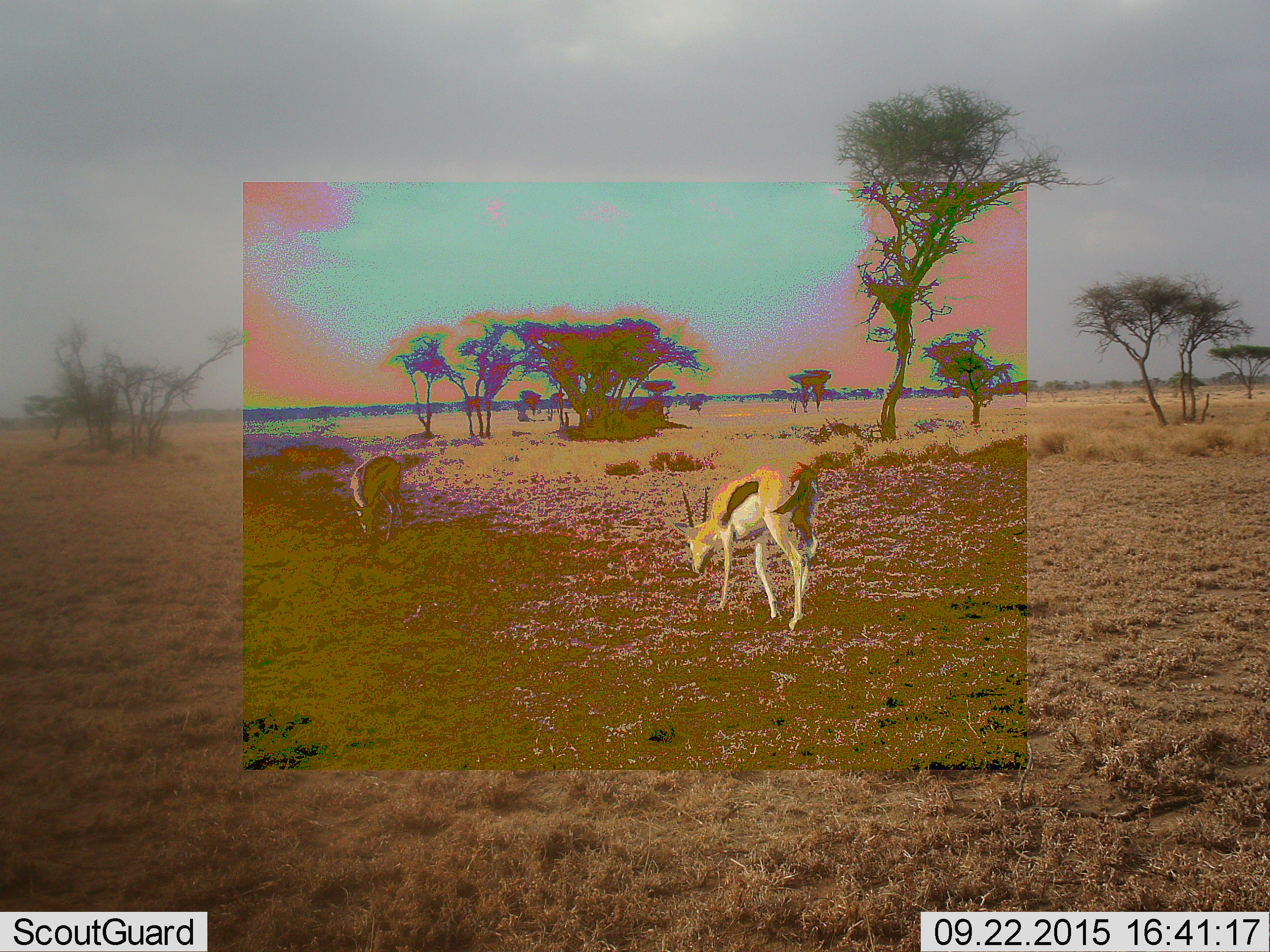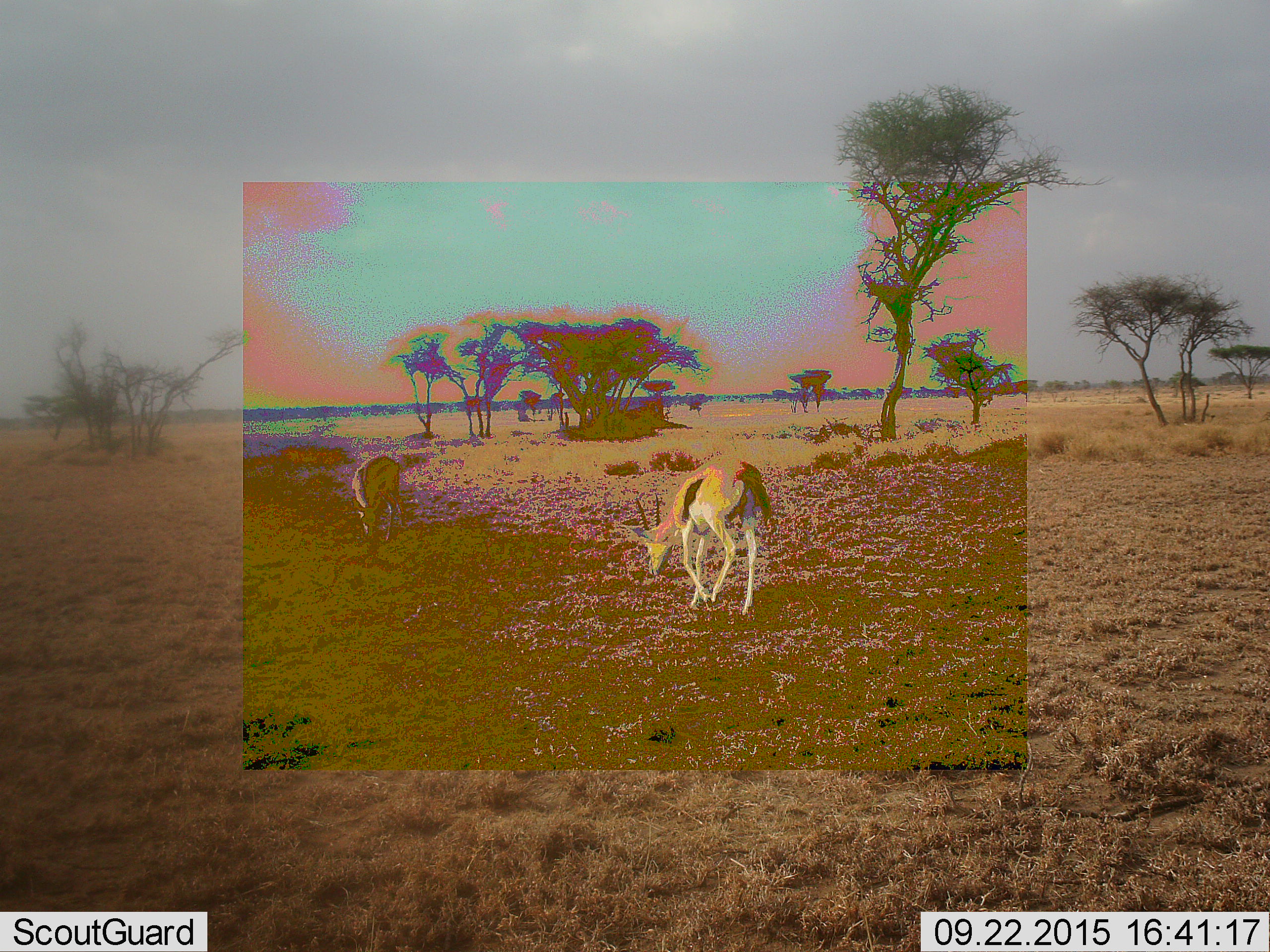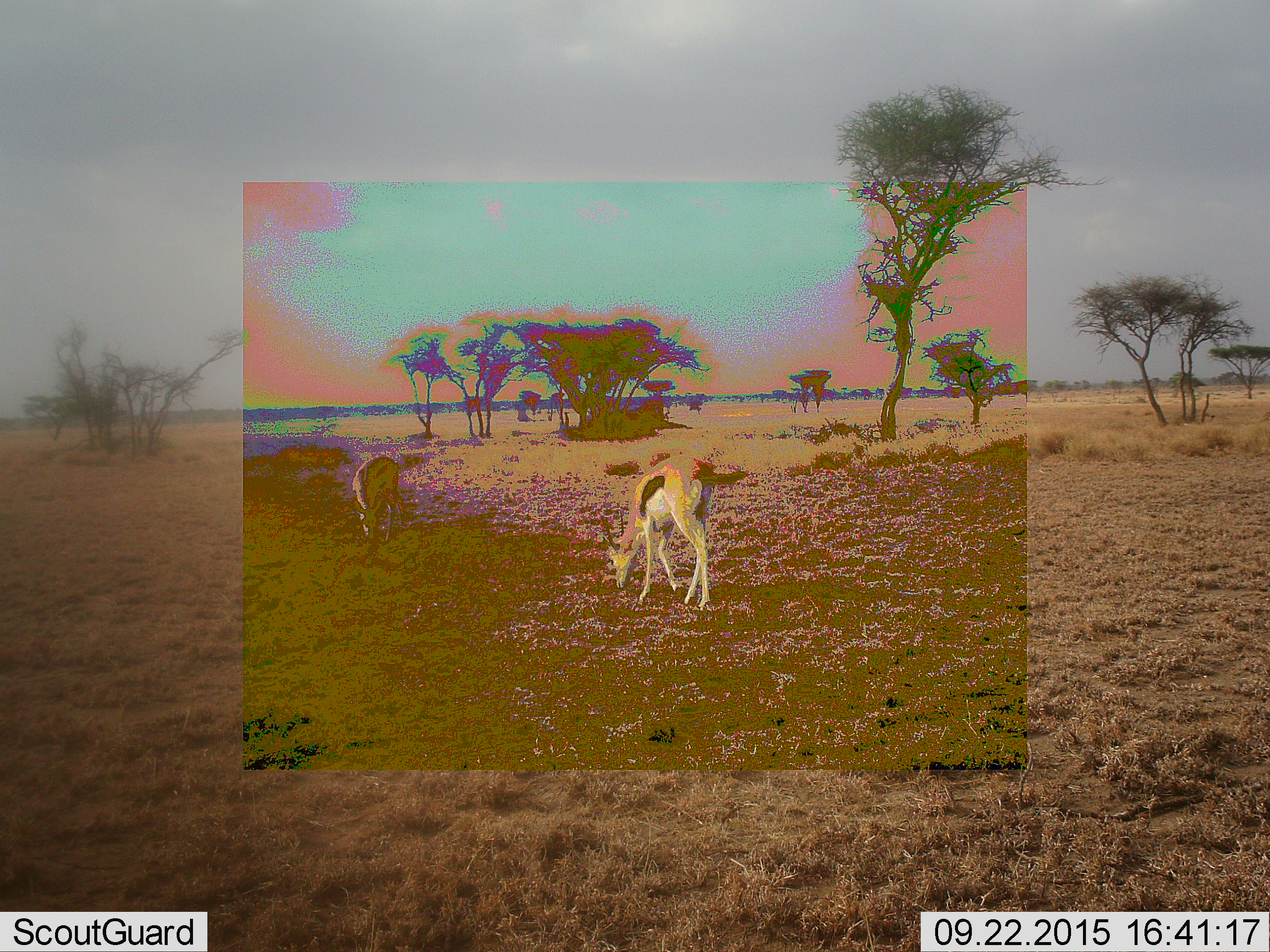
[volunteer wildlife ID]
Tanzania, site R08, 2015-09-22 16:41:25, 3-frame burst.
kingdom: Animalia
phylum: Chordata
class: Mammalia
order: Artiodactyla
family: Bovidae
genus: Eudorcas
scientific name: Eudorcas thomsonii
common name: thomson's gazelle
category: gazellethomsons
Gazellethomsons (thomson's gazelle) (Eudorcas thomsonii), count 2. Behavior (volunteer vote fractions): standing 57%, resting 0%, moving 86%, interacting 0%. Young present (vote fraction): 14%. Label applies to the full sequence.